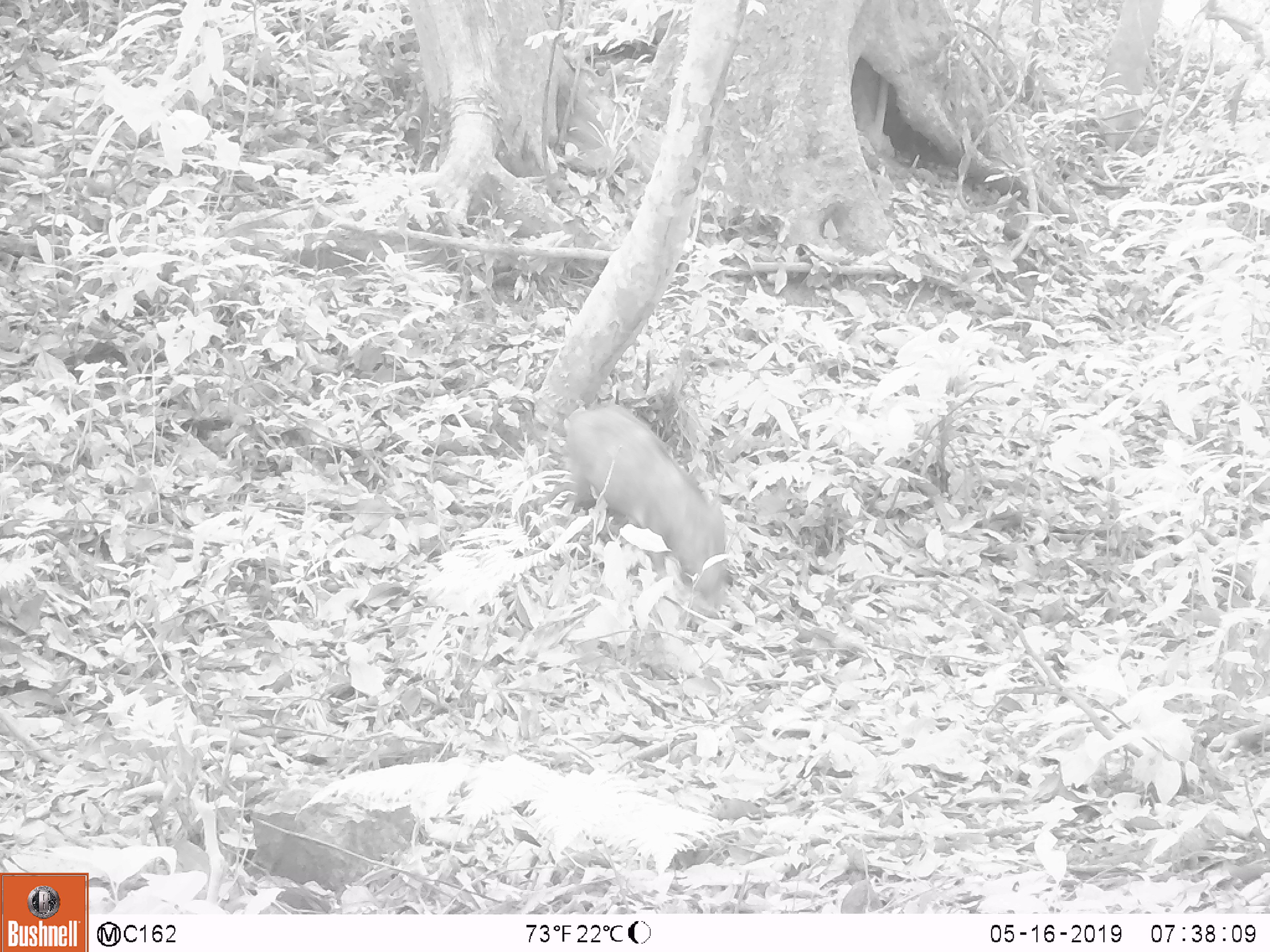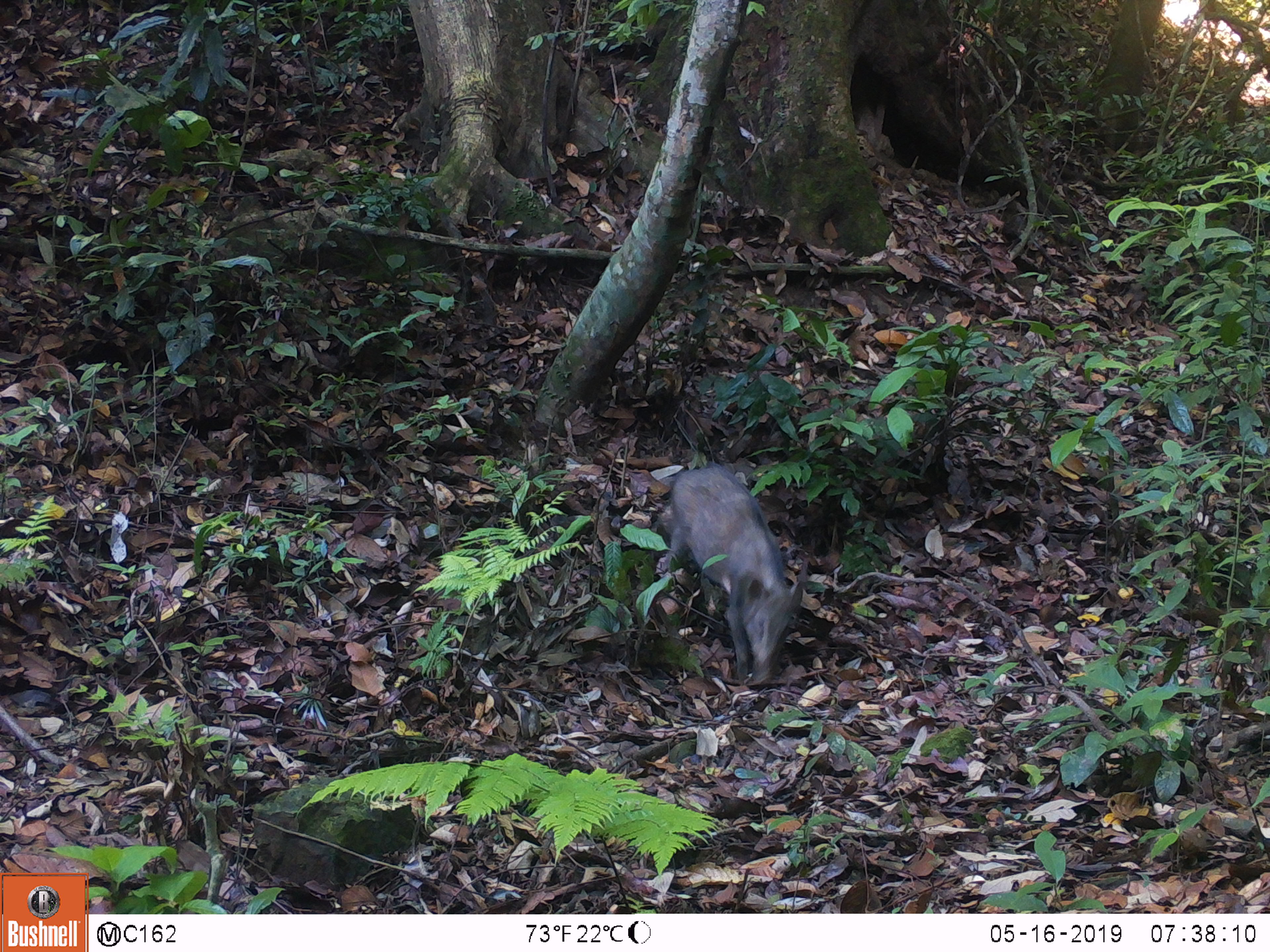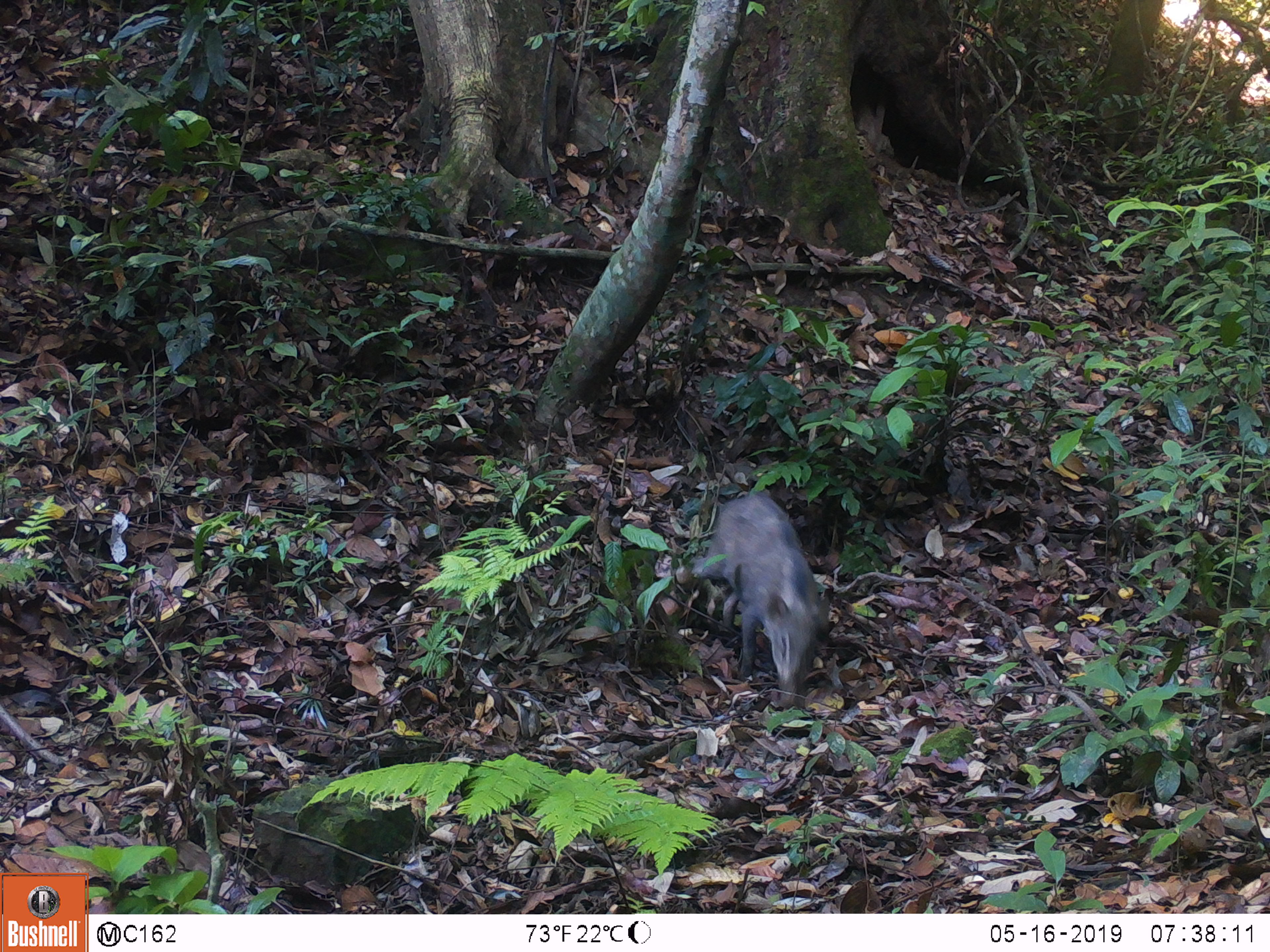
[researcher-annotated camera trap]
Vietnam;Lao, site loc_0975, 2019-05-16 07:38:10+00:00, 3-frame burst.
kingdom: Animalia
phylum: Chordata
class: Mammalia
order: Artiodactyla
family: Suidae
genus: Sus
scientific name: Sus scrofa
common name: eurasian wild pig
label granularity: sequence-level